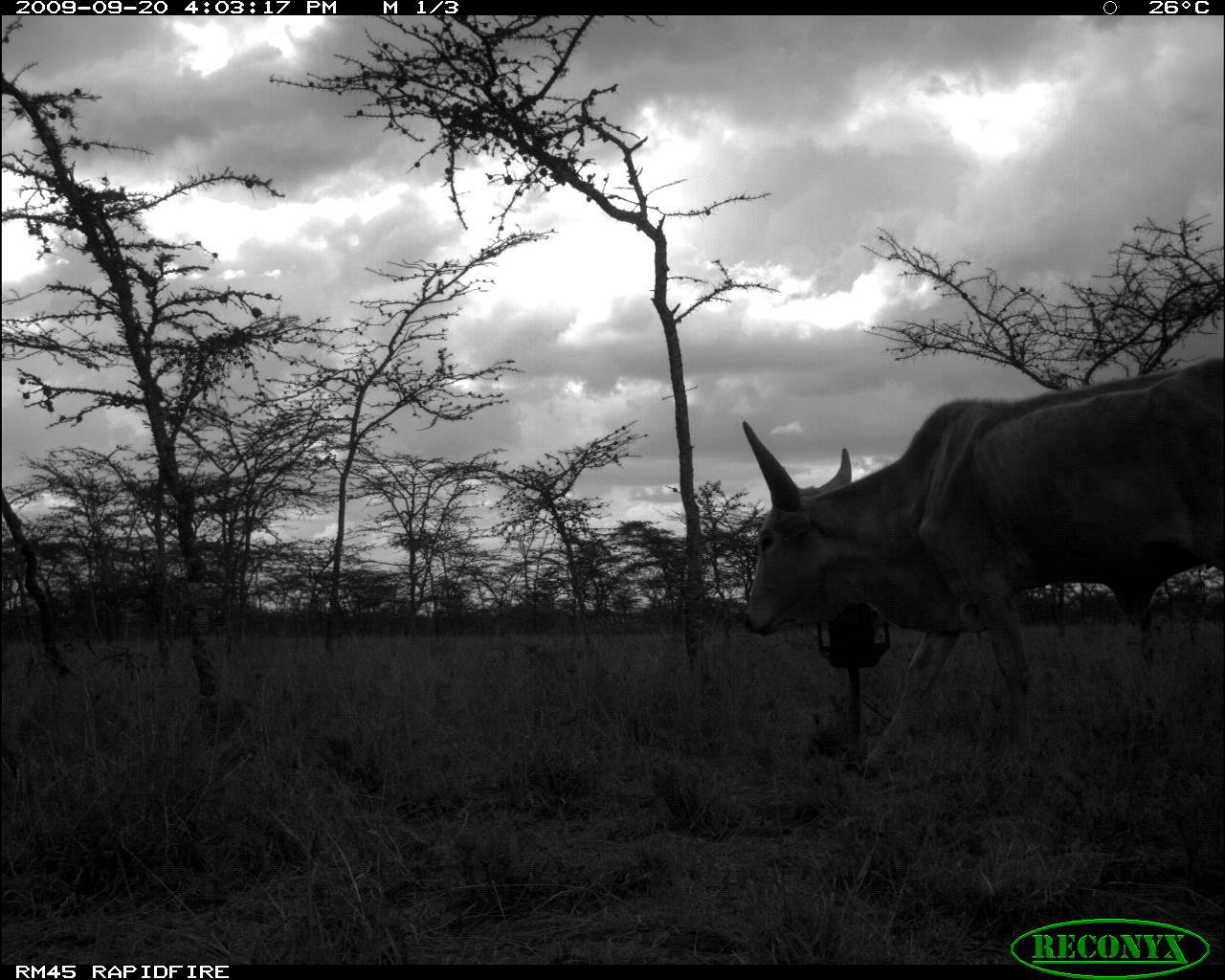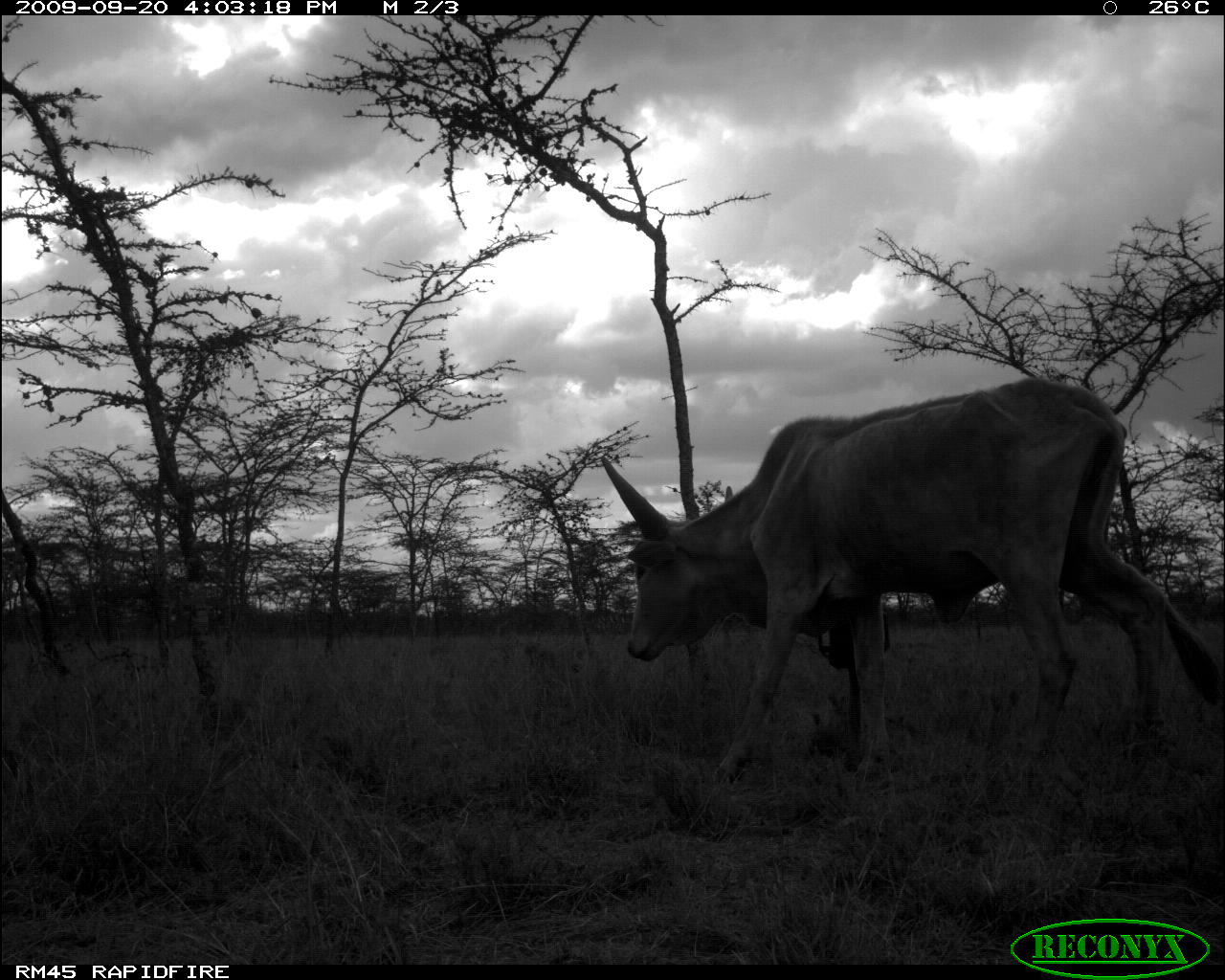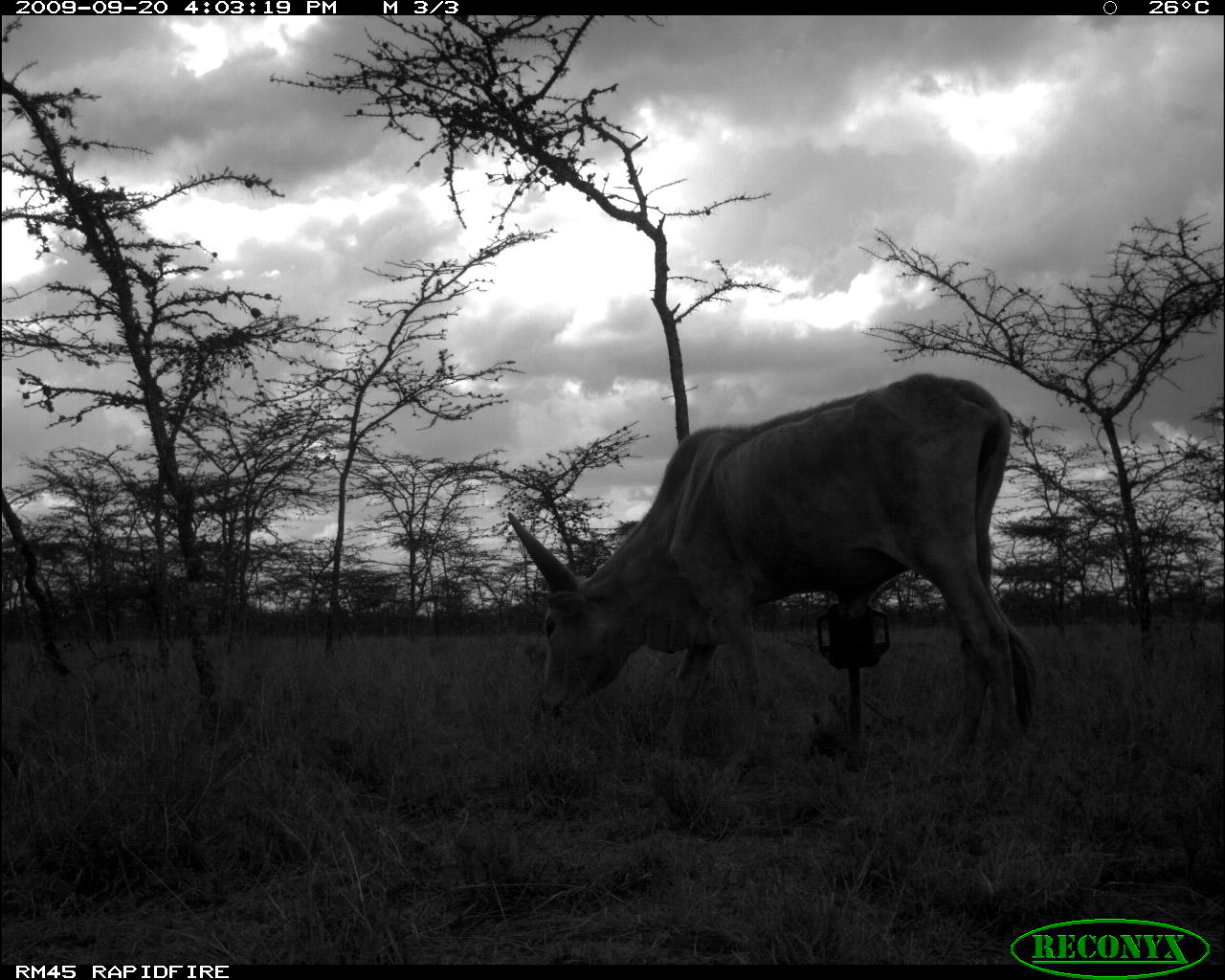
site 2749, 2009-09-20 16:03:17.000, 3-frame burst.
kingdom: Animalia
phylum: Chordata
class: Mammalia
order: Artiodactyla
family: Bovidae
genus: Bos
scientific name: Bos taurus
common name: domestic cattle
Bos taurus (domestic cattle), count 1.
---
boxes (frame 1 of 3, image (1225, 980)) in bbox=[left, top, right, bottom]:
bos taurus: bbox=[734, 352, 1225, 785]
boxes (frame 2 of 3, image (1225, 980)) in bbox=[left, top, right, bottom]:
bos taurus: bbox=[596, 368, 1225, 801]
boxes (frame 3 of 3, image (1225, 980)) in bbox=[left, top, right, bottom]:
bos taurus: bbox=[501, 366, 1042, 779]